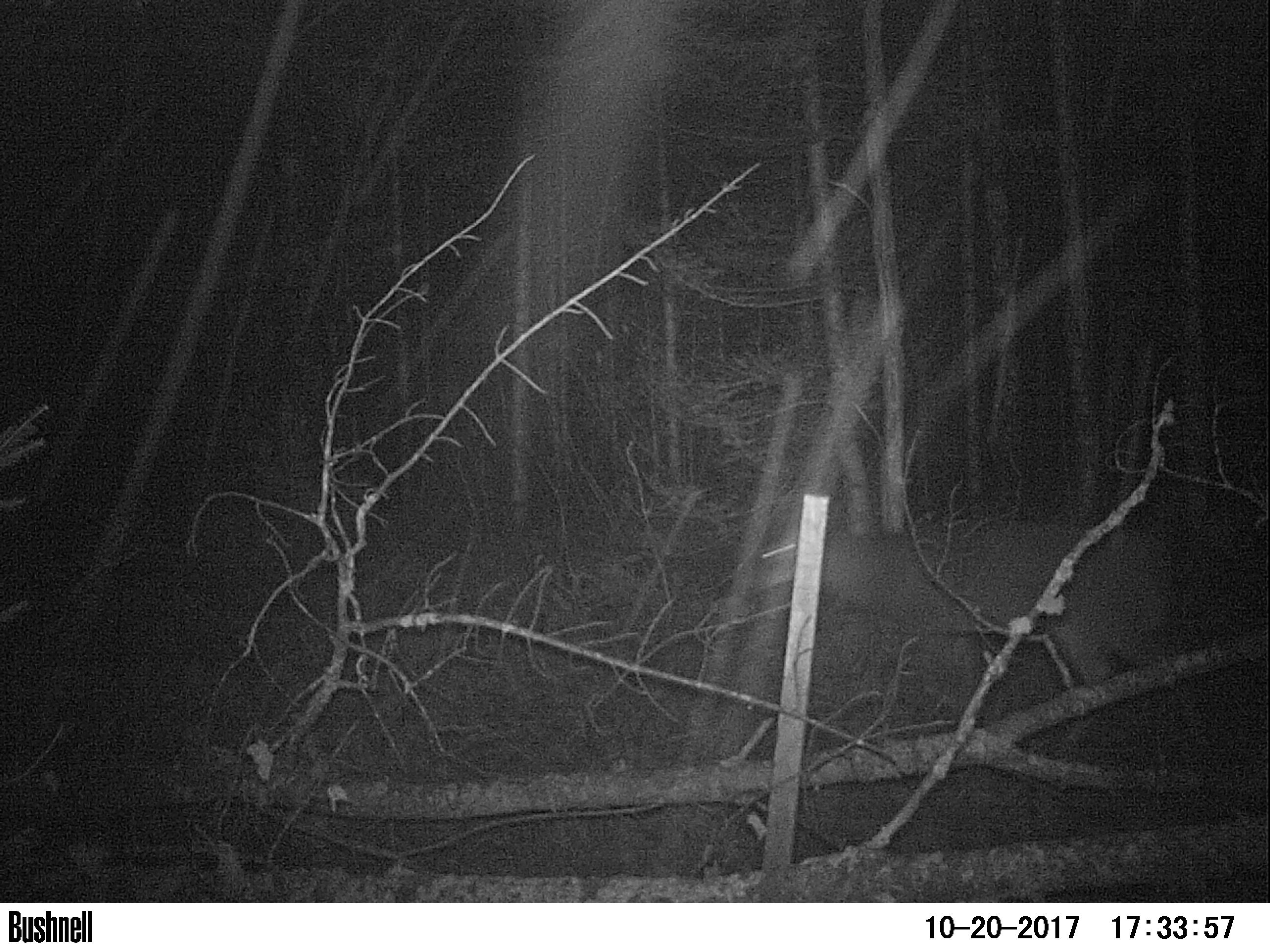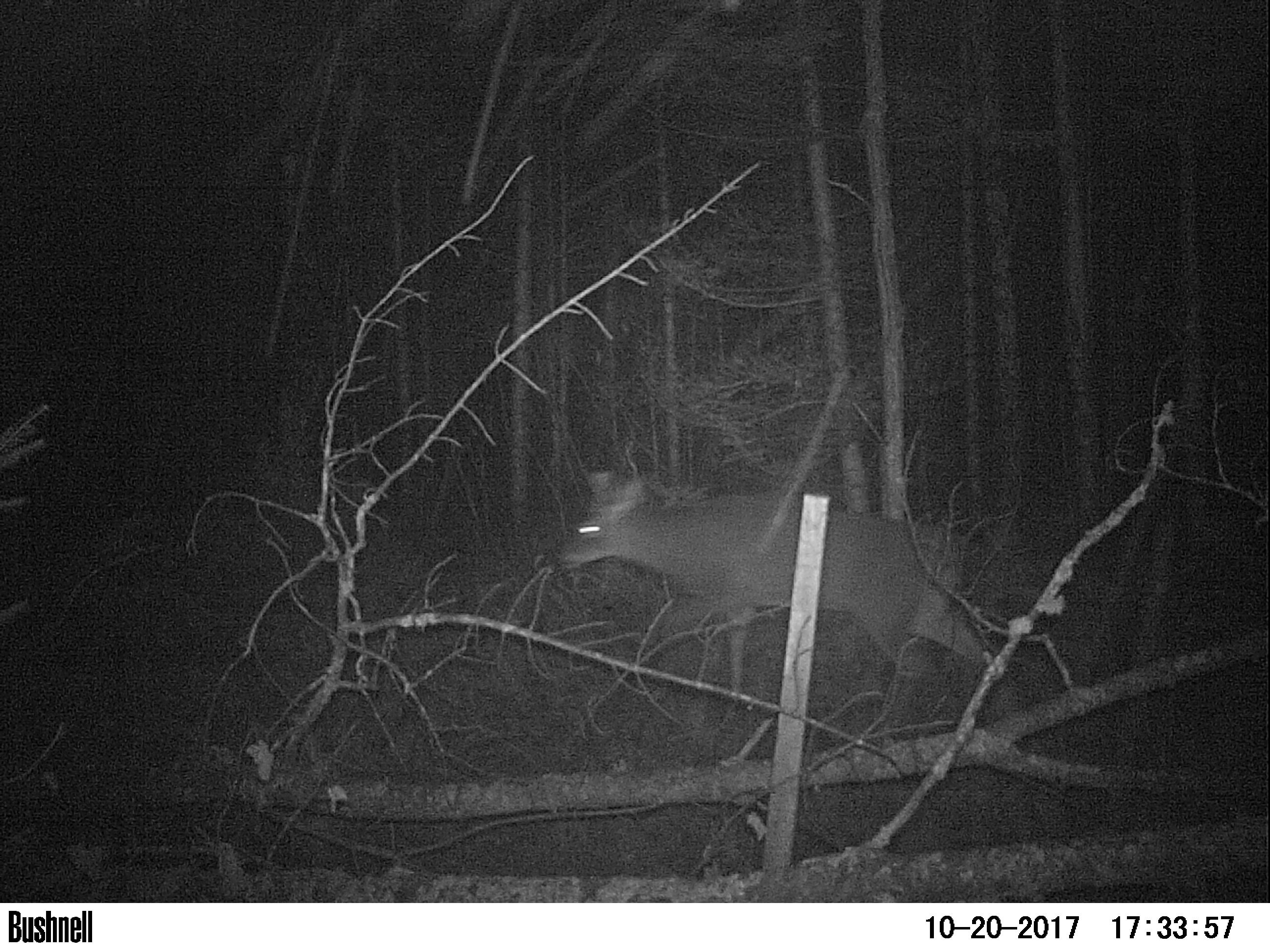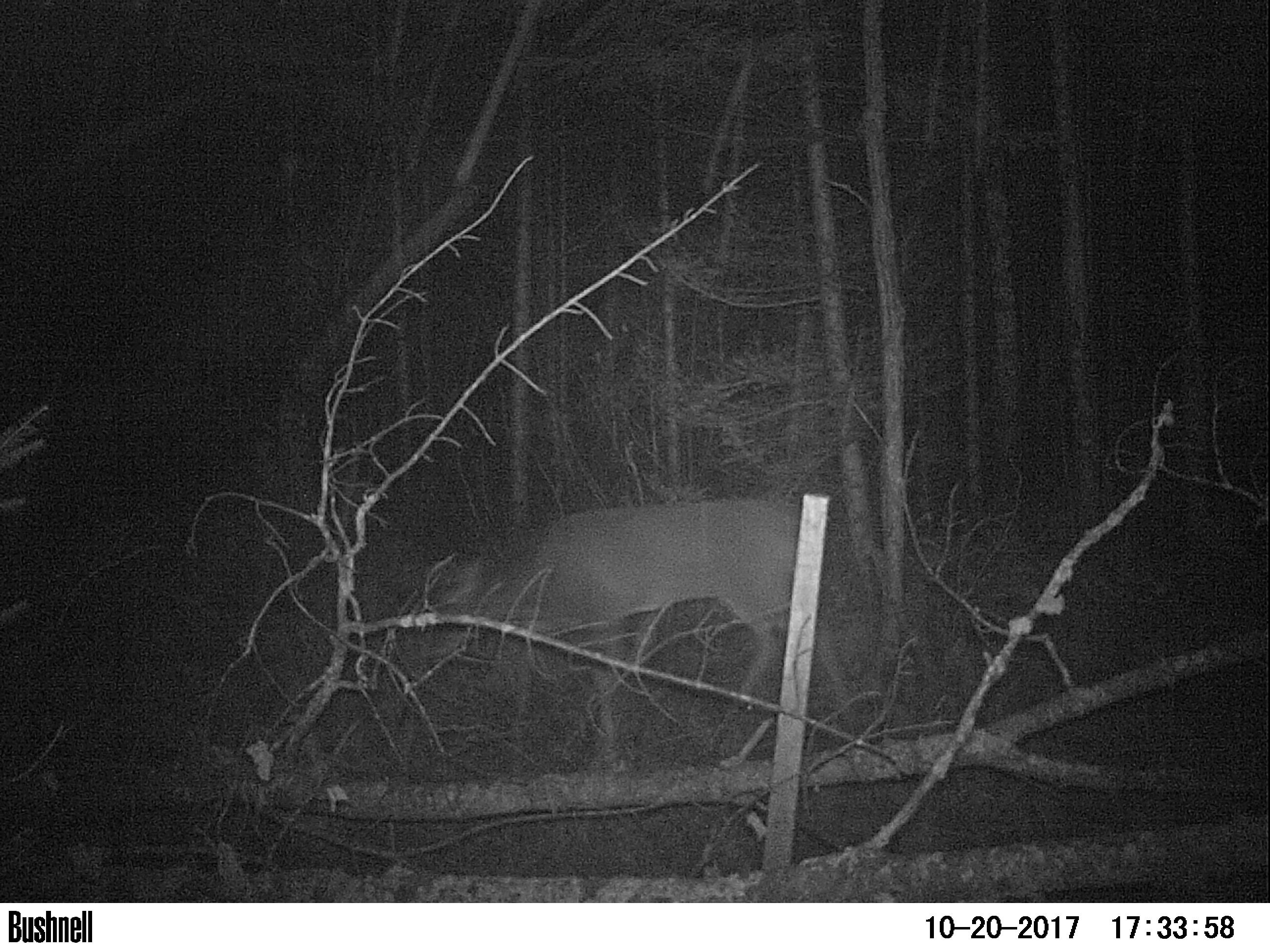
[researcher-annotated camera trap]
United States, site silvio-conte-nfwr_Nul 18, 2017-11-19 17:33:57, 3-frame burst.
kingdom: Animalia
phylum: Chordata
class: Mammalia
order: Artiodactyla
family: Cervidae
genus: Odocoileus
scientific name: Odocoileus virginianus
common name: white-tailed deer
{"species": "white-tailed deer (Odocoileus virginianus)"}